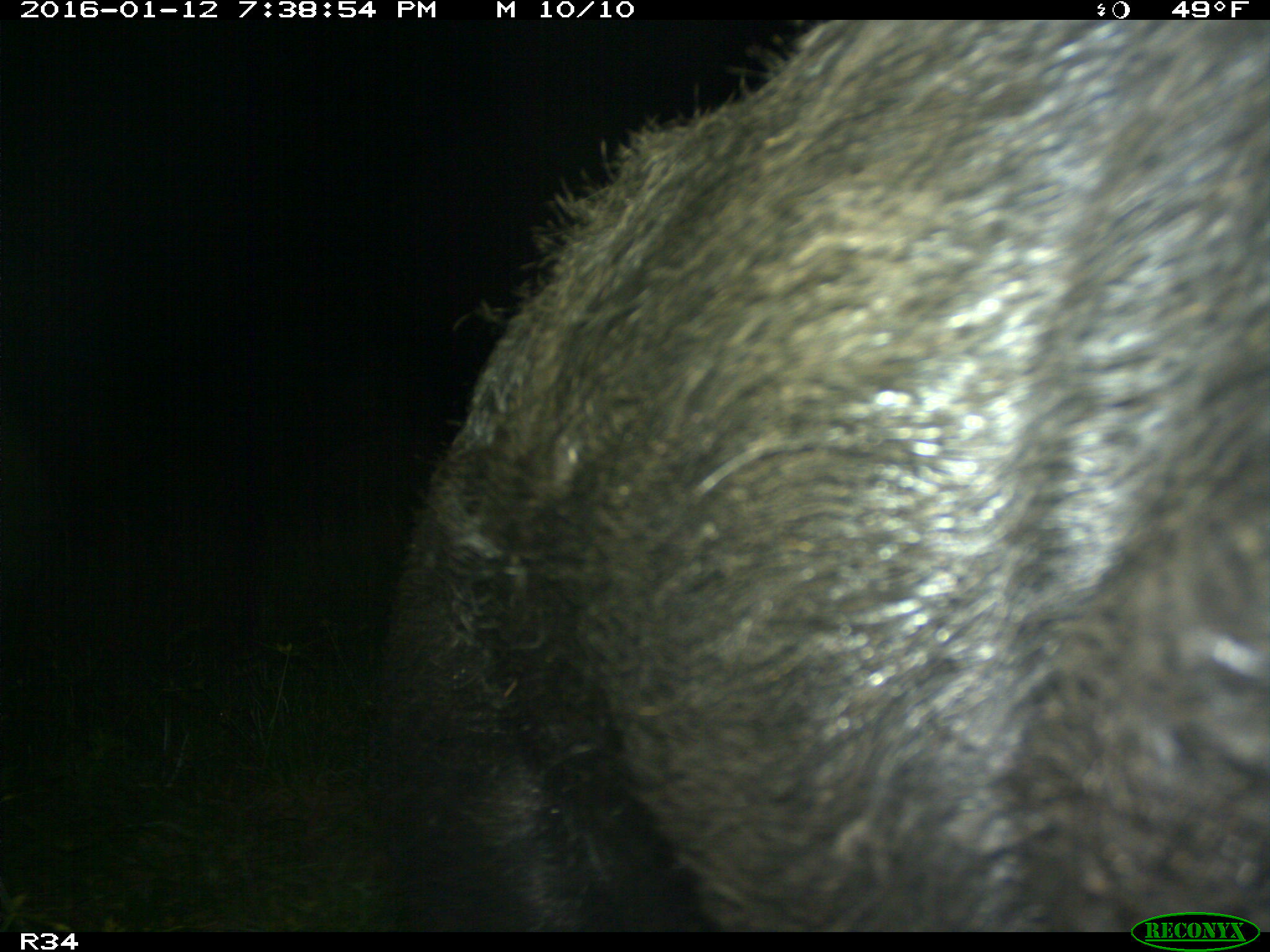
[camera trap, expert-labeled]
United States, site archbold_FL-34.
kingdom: Animalia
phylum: Chordata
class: Mammalia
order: Artiodactyla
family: Suidae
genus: Sus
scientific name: Sus scrofa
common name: wild boar